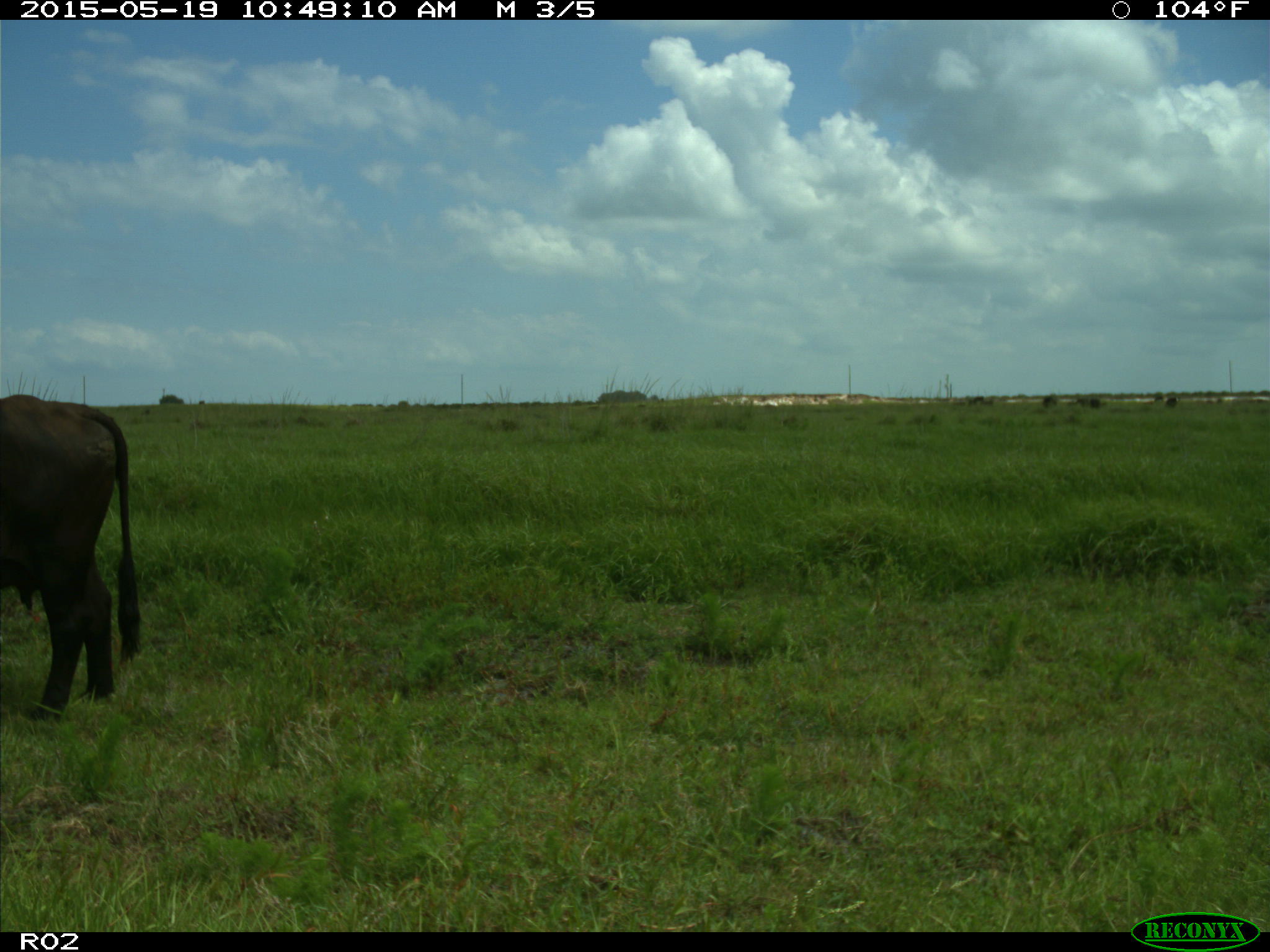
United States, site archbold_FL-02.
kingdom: Animalia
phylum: Chordata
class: Mammalia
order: Artiodactyla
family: Bovidae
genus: Bos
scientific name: Bos taurus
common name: domestic cow